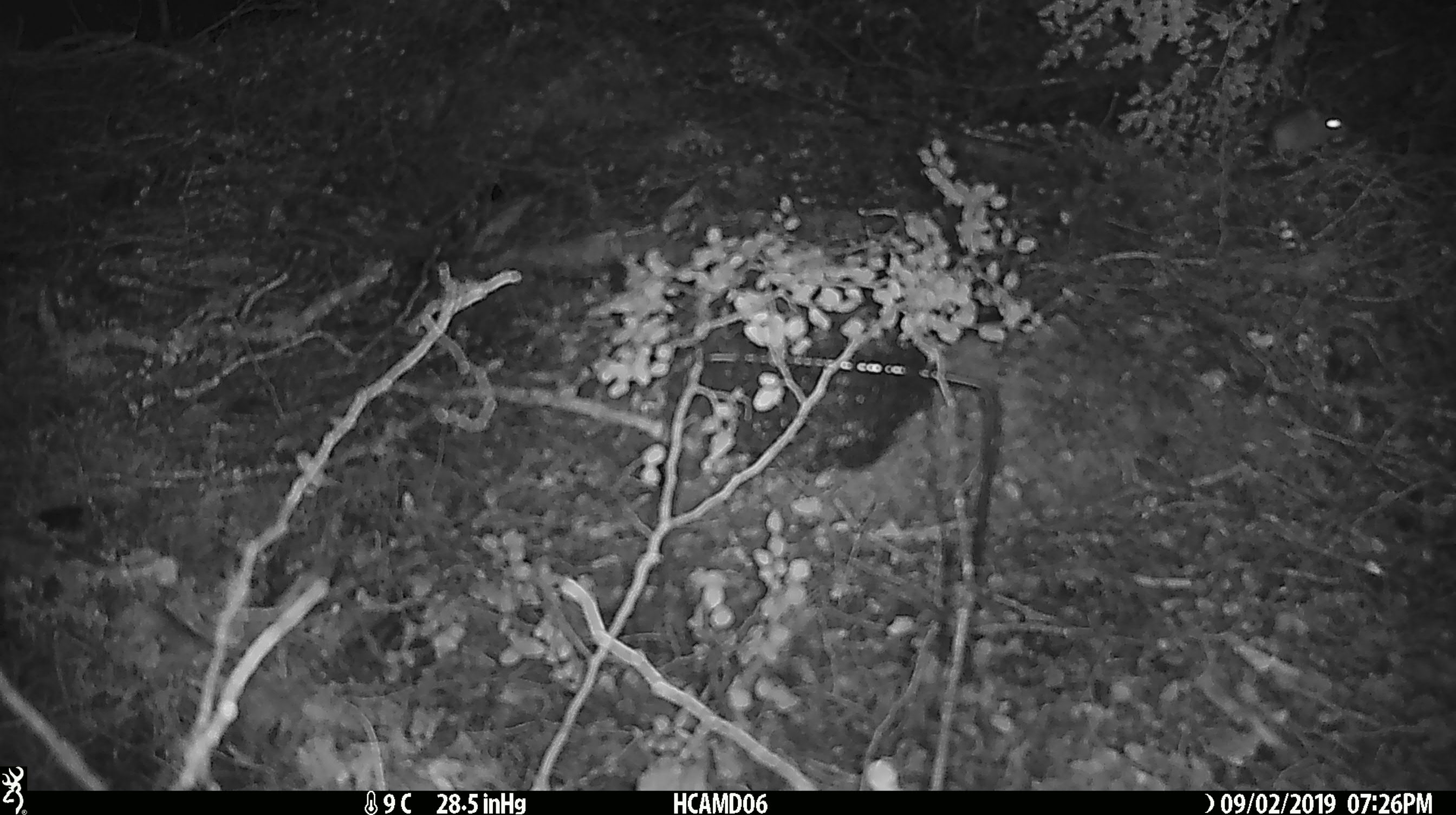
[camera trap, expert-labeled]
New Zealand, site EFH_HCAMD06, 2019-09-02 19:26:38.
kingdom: Animalia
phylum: Chordata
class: Mammalia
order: Rodentia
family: Muridae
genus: Mus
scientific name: Mus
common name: mouse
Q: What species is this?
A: Mouse (Mus).